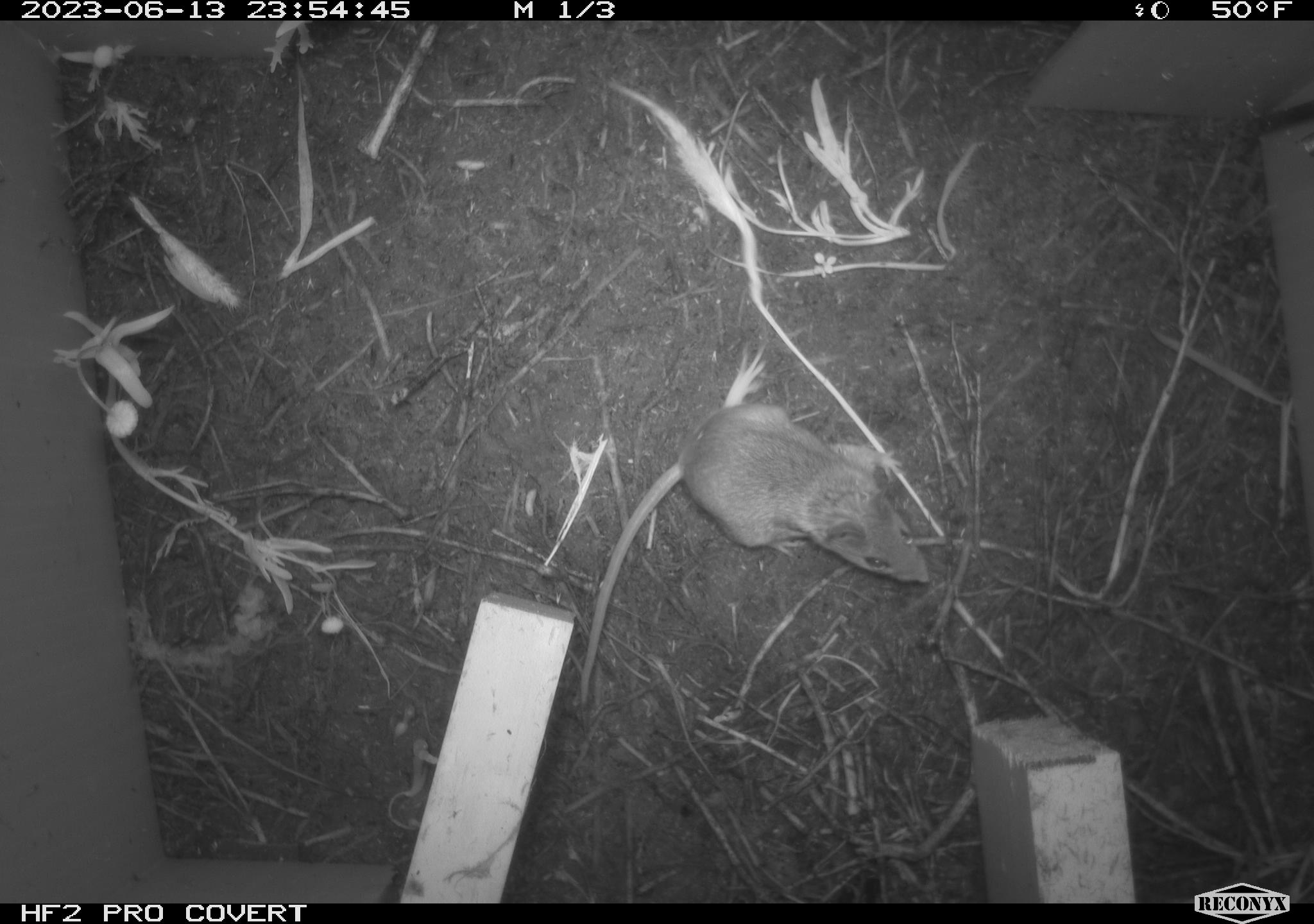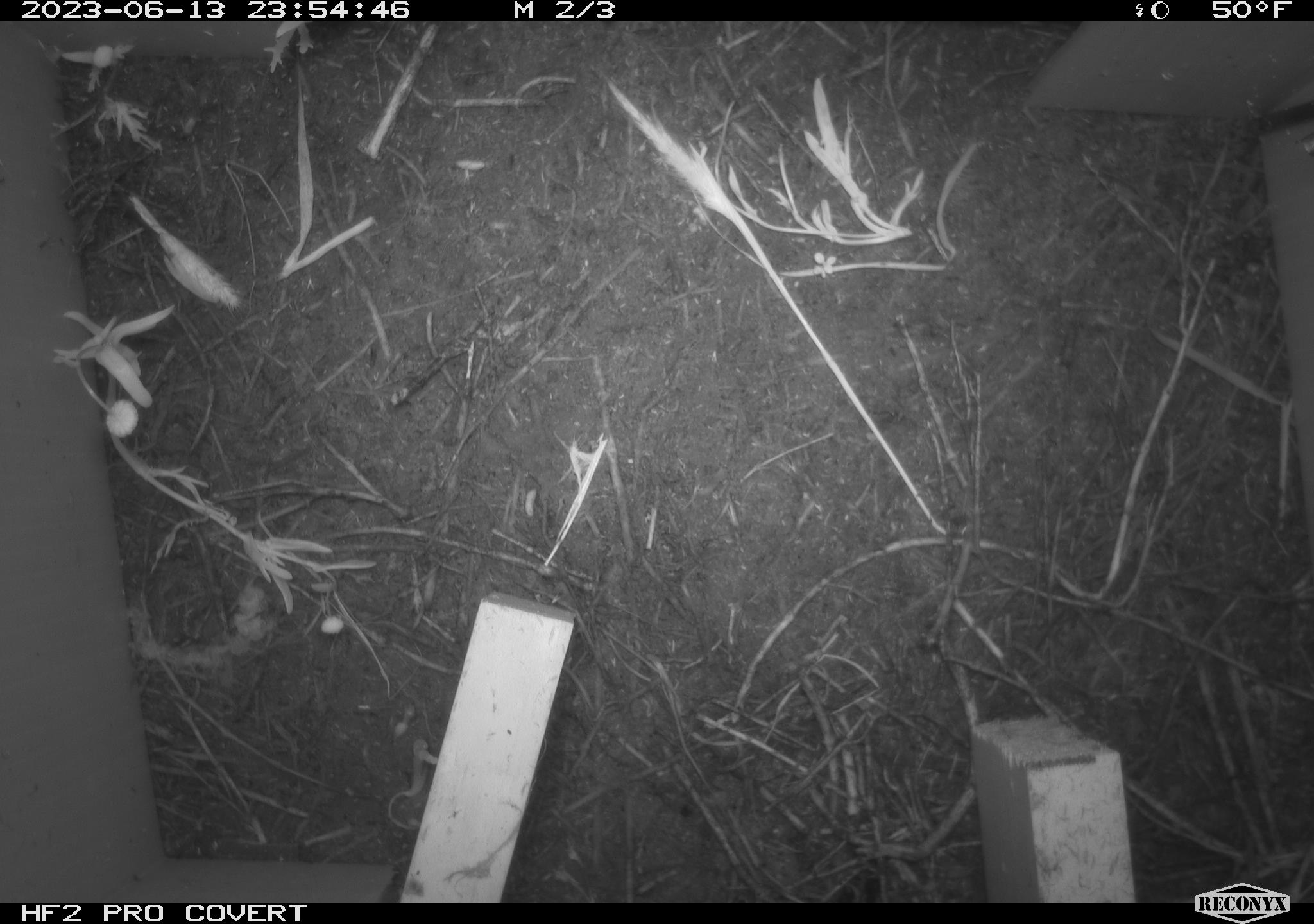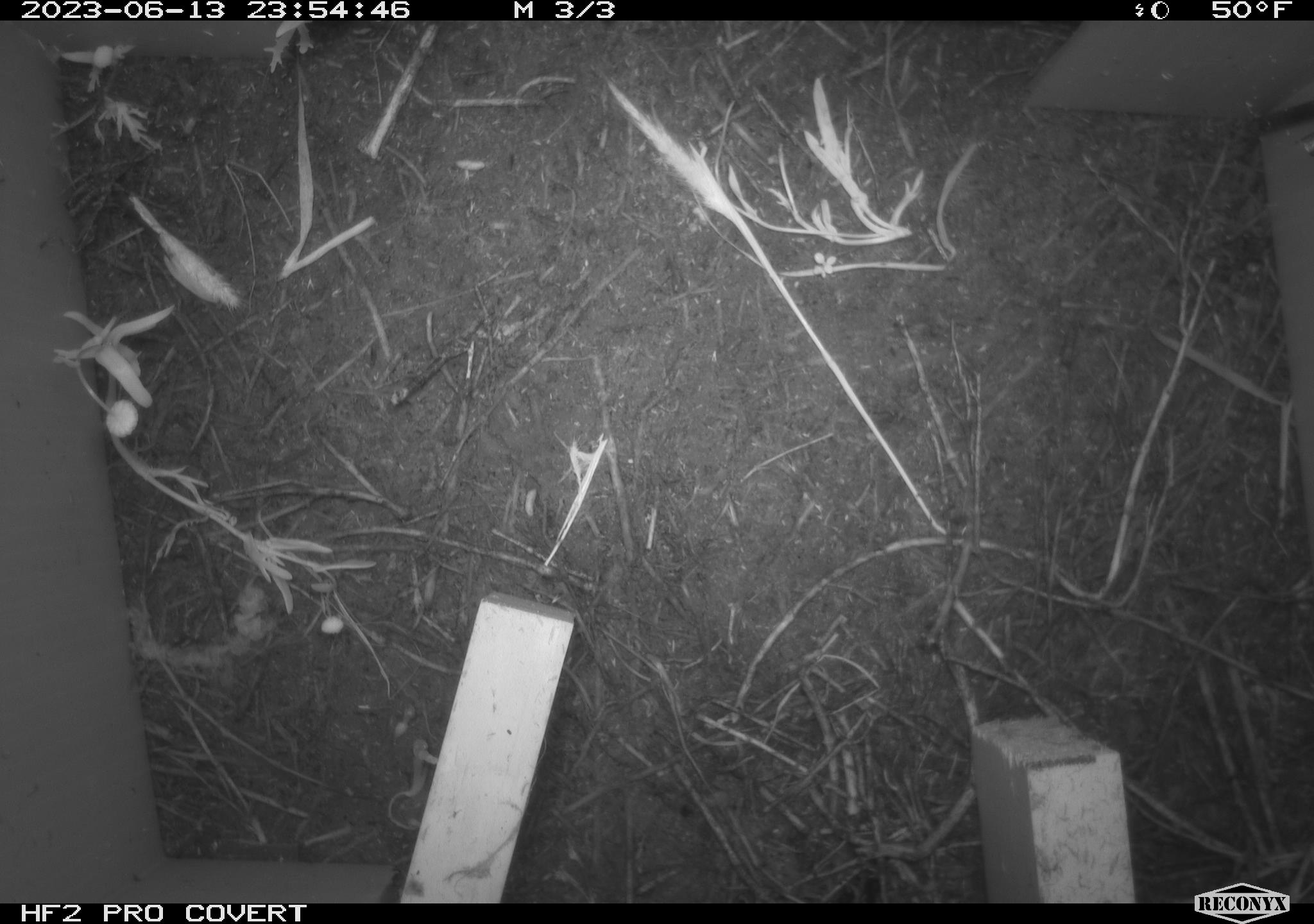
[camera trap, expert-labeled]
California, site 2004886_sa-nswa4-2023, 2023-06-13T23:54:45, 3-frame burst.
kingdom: Animalia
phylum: Chordata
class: Mammalia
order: Rodentia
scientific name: Rodentia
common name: mouse species